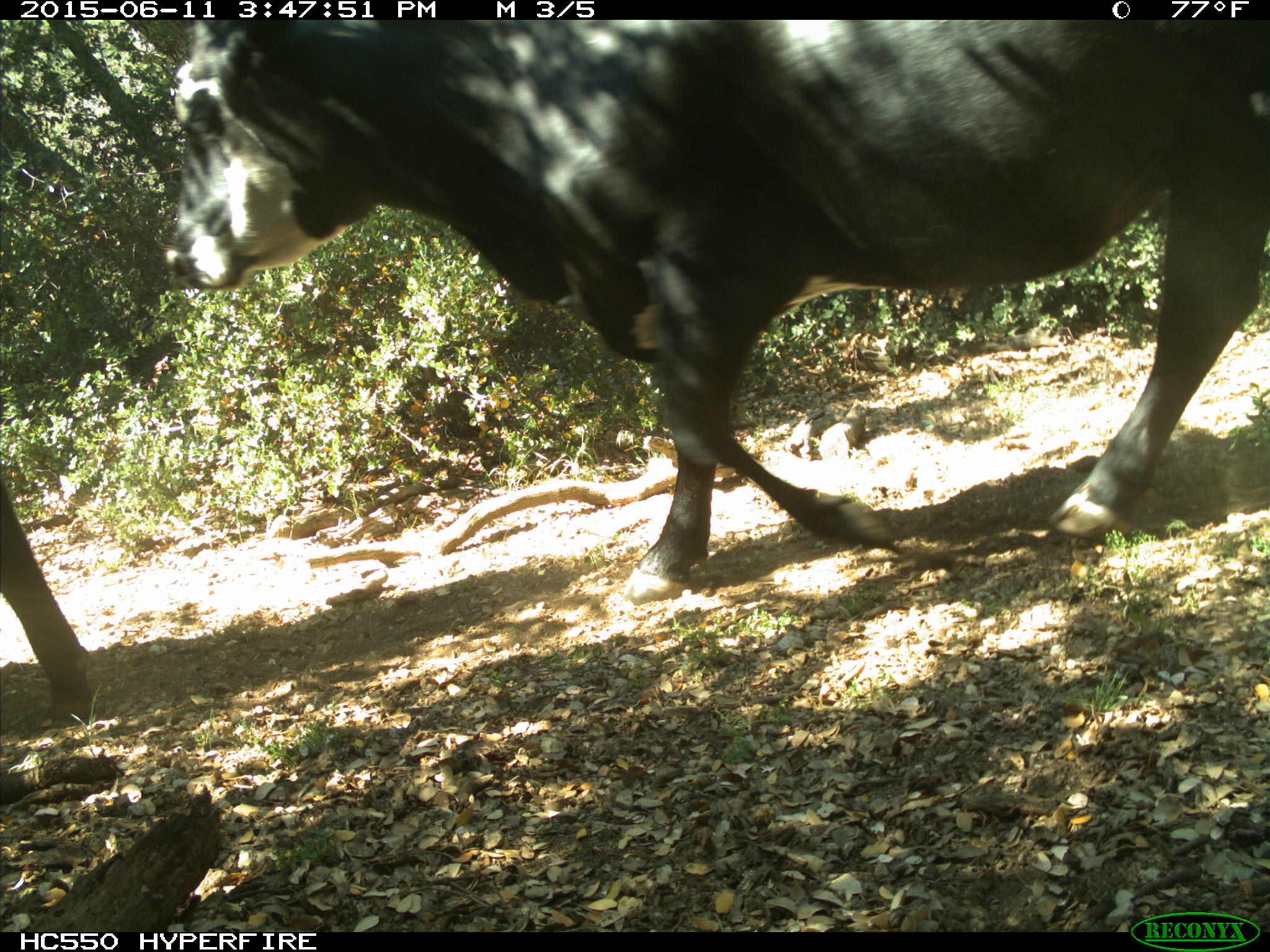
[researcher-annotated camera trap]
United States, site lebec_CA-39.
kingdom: Animalia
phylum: Chordata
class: Mammalia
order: Artiodactyla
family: Bovidae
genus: Bos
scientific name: Bos taurus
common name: domestic cow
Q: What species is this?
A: Bos taurus (domestic cow).